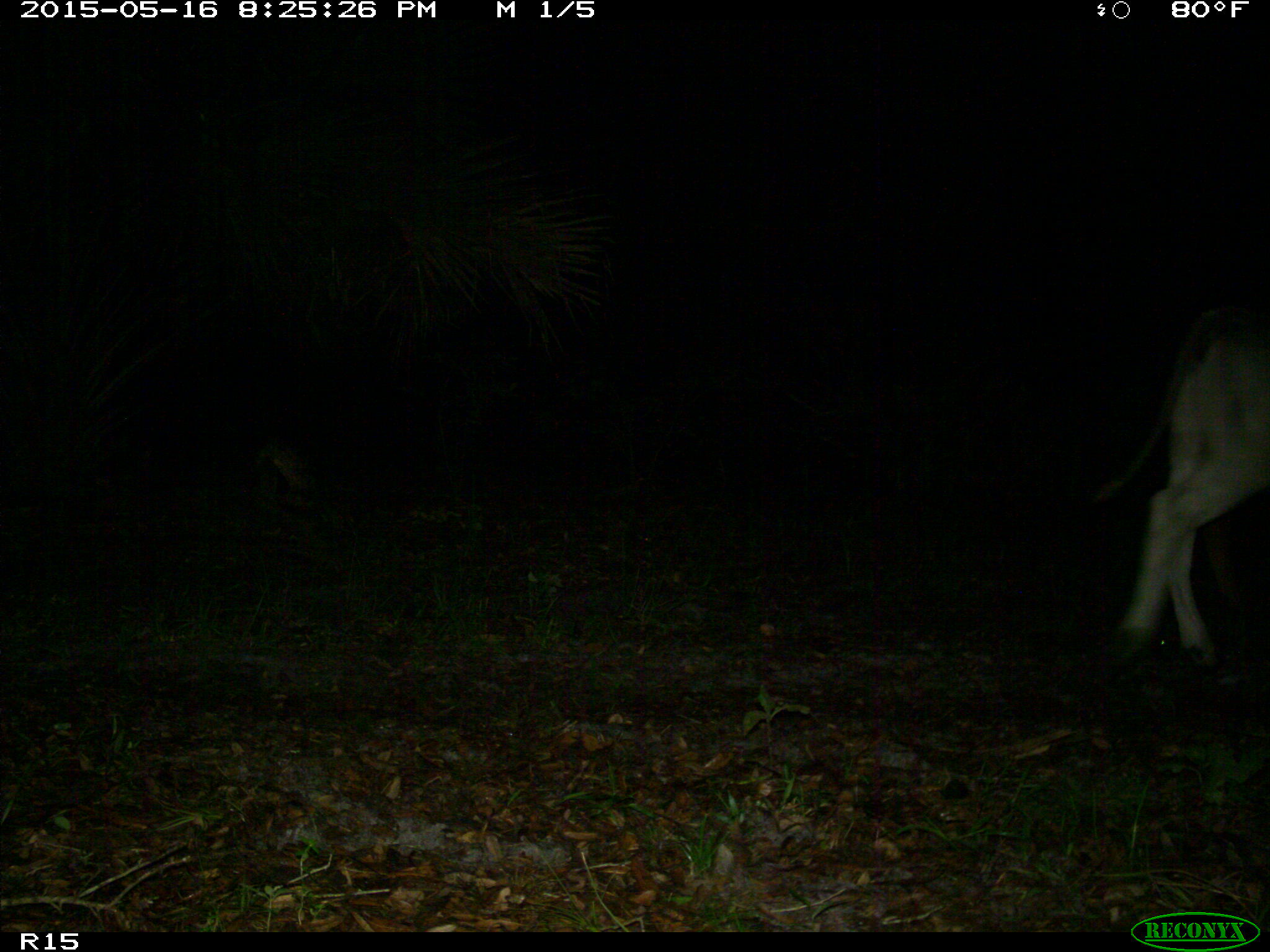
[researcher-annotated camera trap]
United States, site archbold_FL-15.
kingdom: Animalia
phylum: Chordata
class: Mammalia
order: Artiodactyla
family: Bovidae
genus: Bos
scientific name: Bos taurus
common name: domestic cow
Bos taurus (domestic cow).